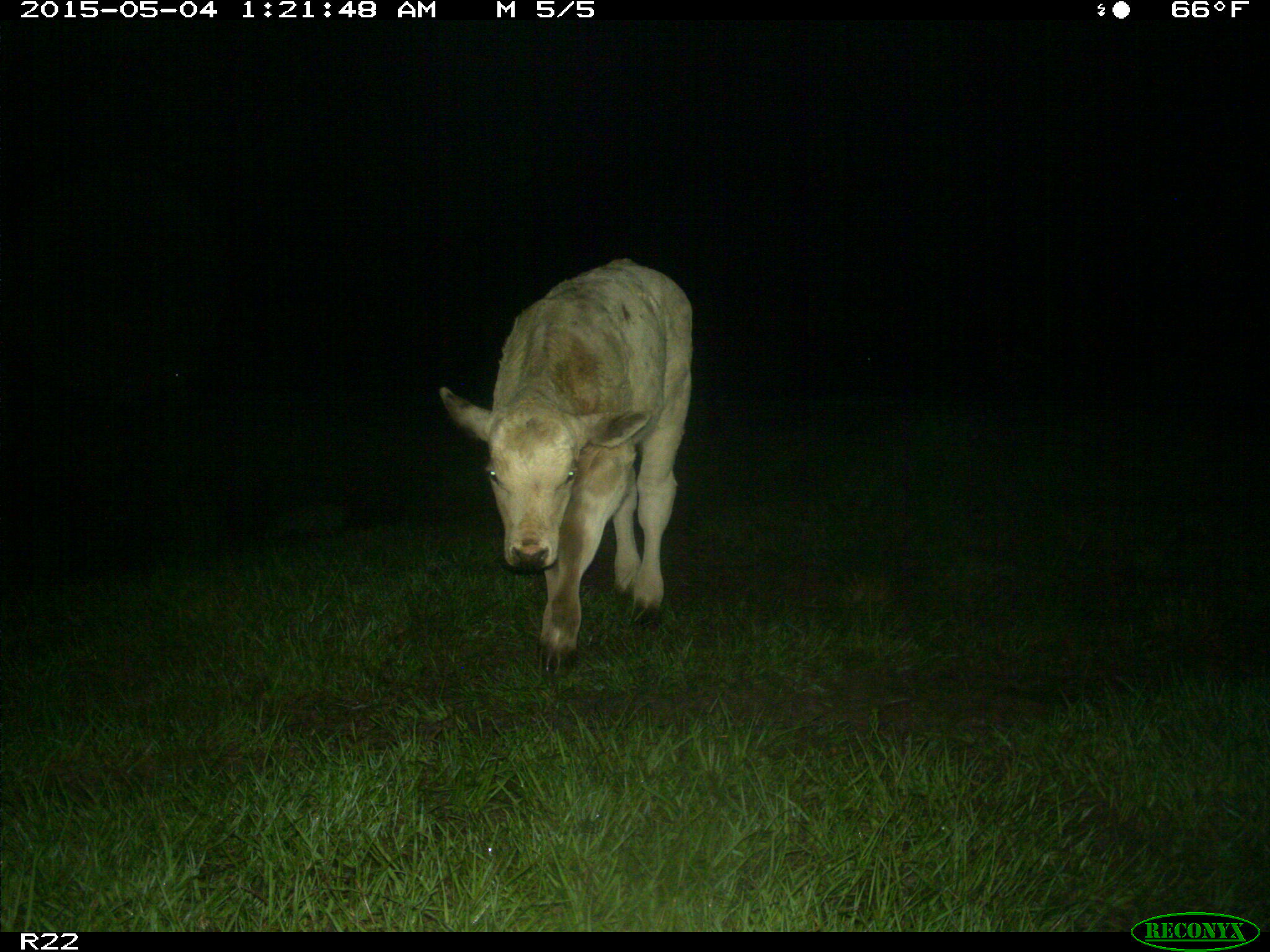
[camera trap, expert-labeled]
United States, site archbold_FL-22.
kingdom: Animalia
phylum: Chordata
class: Mammalia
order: Artiodactyla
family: Bovidae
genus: Bos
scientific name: Bos taurus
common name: domestic cow